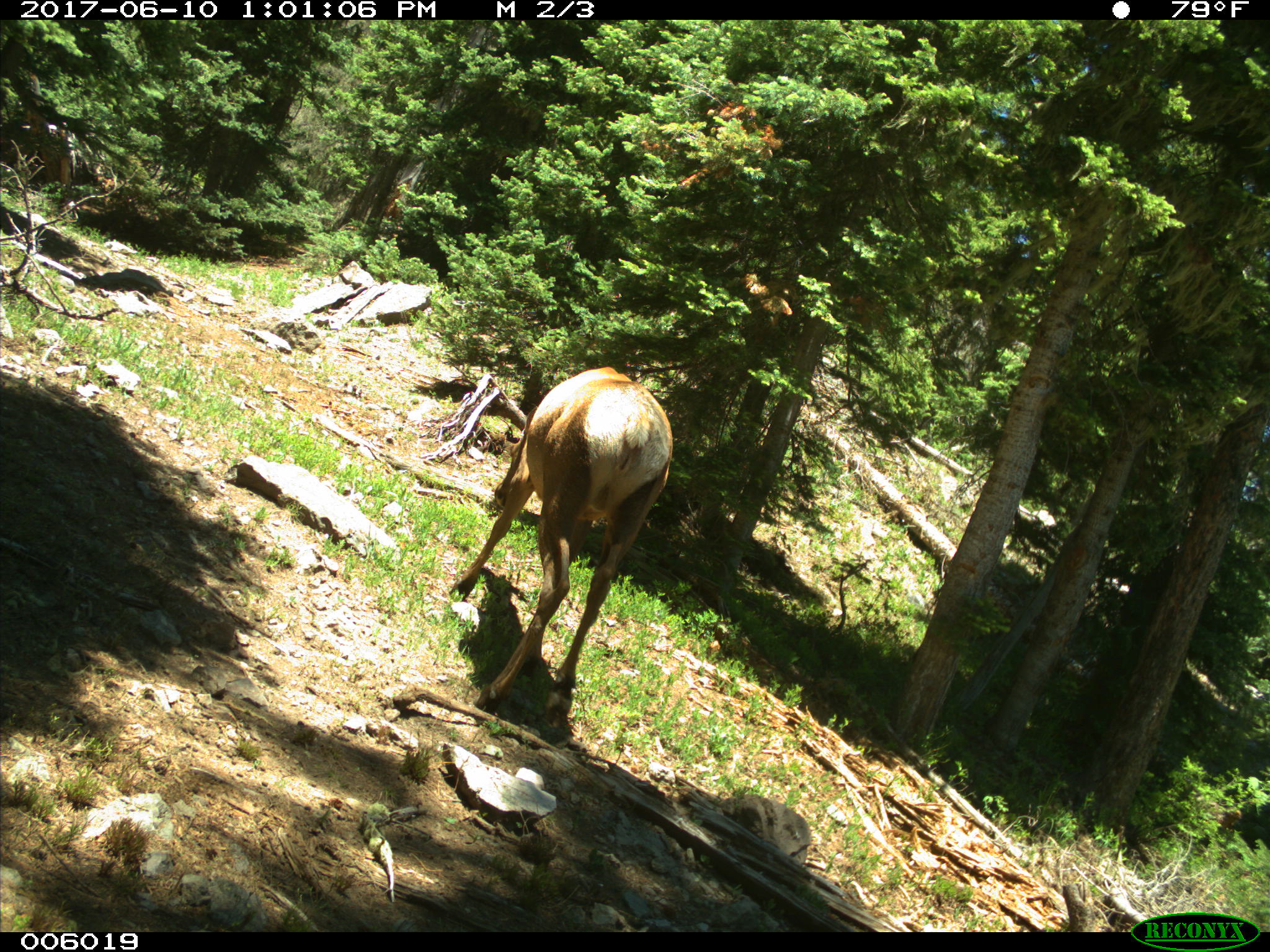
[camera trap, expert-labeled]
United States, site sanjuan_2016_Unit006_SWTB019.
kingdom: Animalia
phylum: Chordata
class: Mammalia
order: Artiodactyla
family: Cervidae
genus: Cervus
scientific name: Cervus elaphus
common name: red deer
Cervus elaphus (red deer).